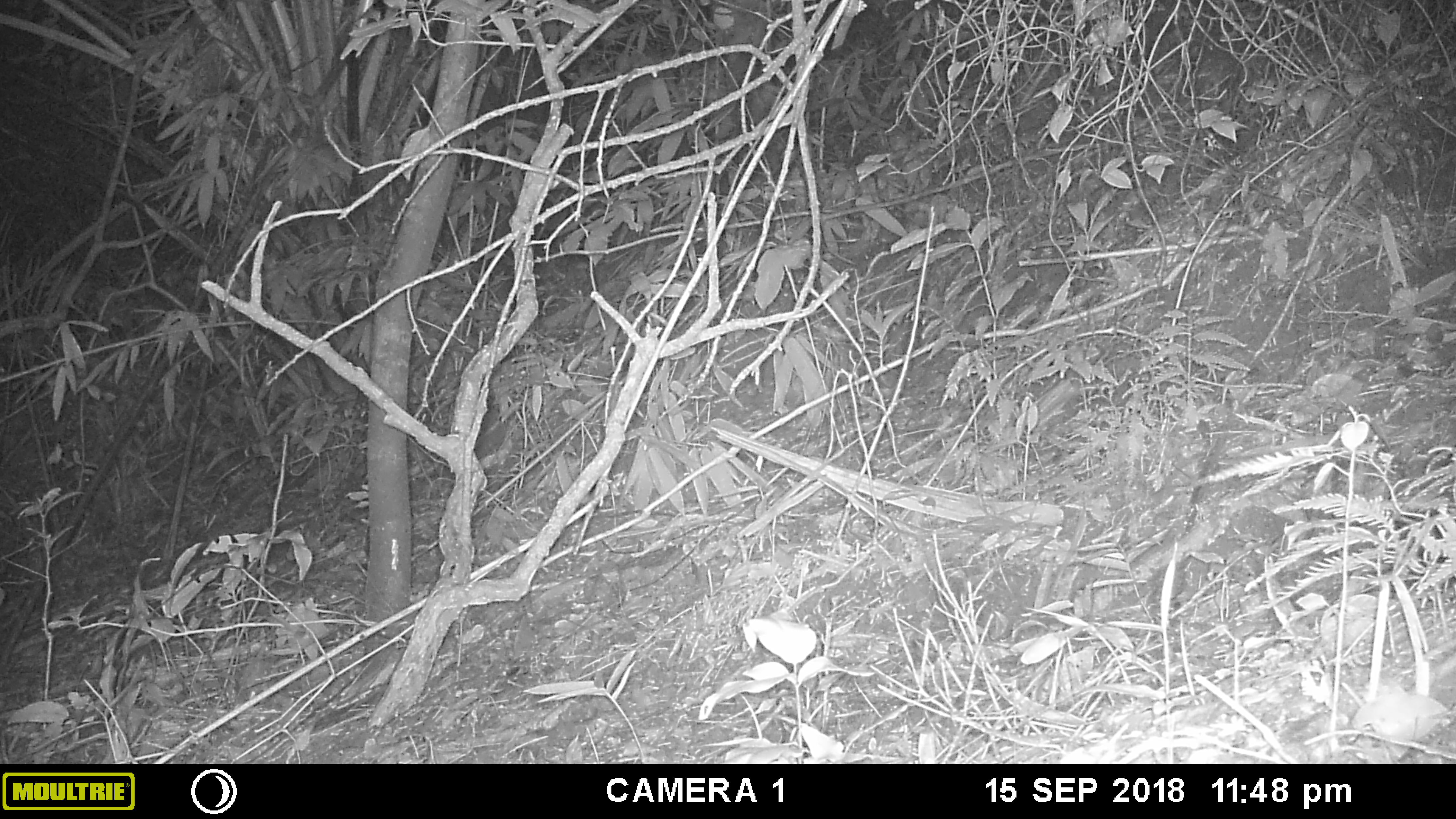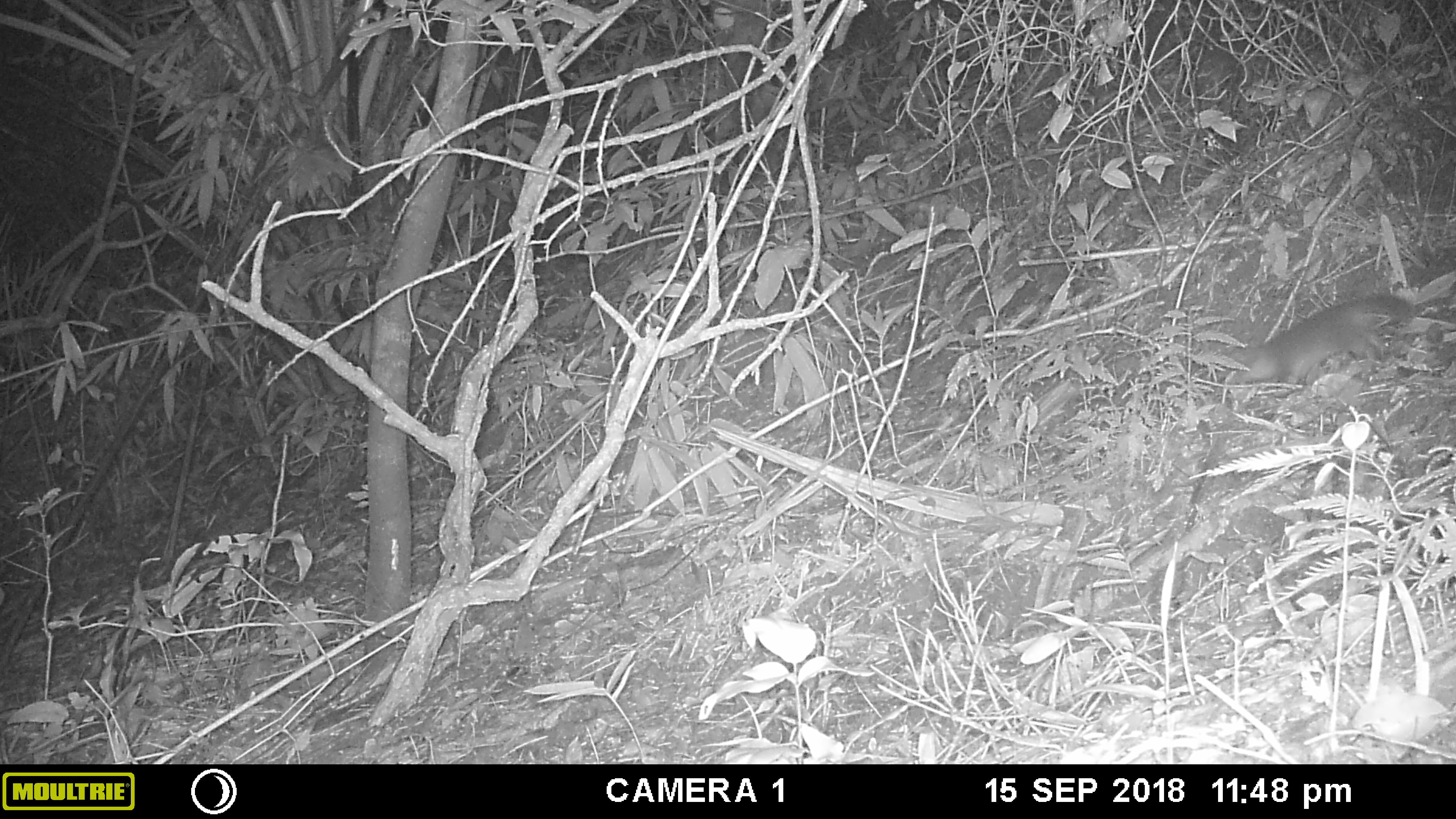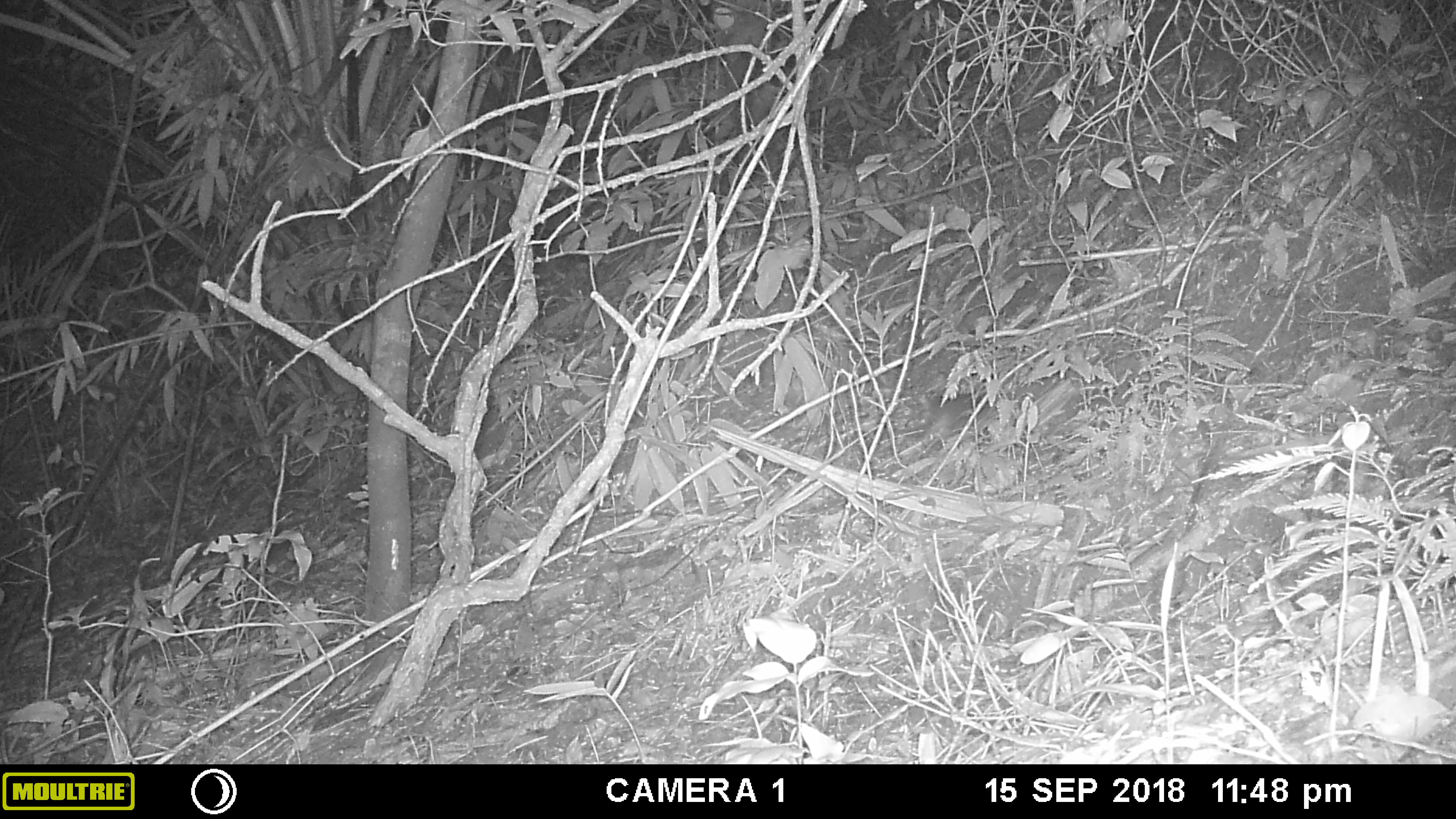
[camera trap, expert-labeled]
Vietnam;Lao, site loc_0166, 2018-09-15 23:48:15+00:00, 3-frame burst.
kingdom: Animalia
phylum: Chordata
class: Mammalia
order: Carnivora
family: Mustelidae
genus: Melogale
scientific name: Melogale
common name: ferret badger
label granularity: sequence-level